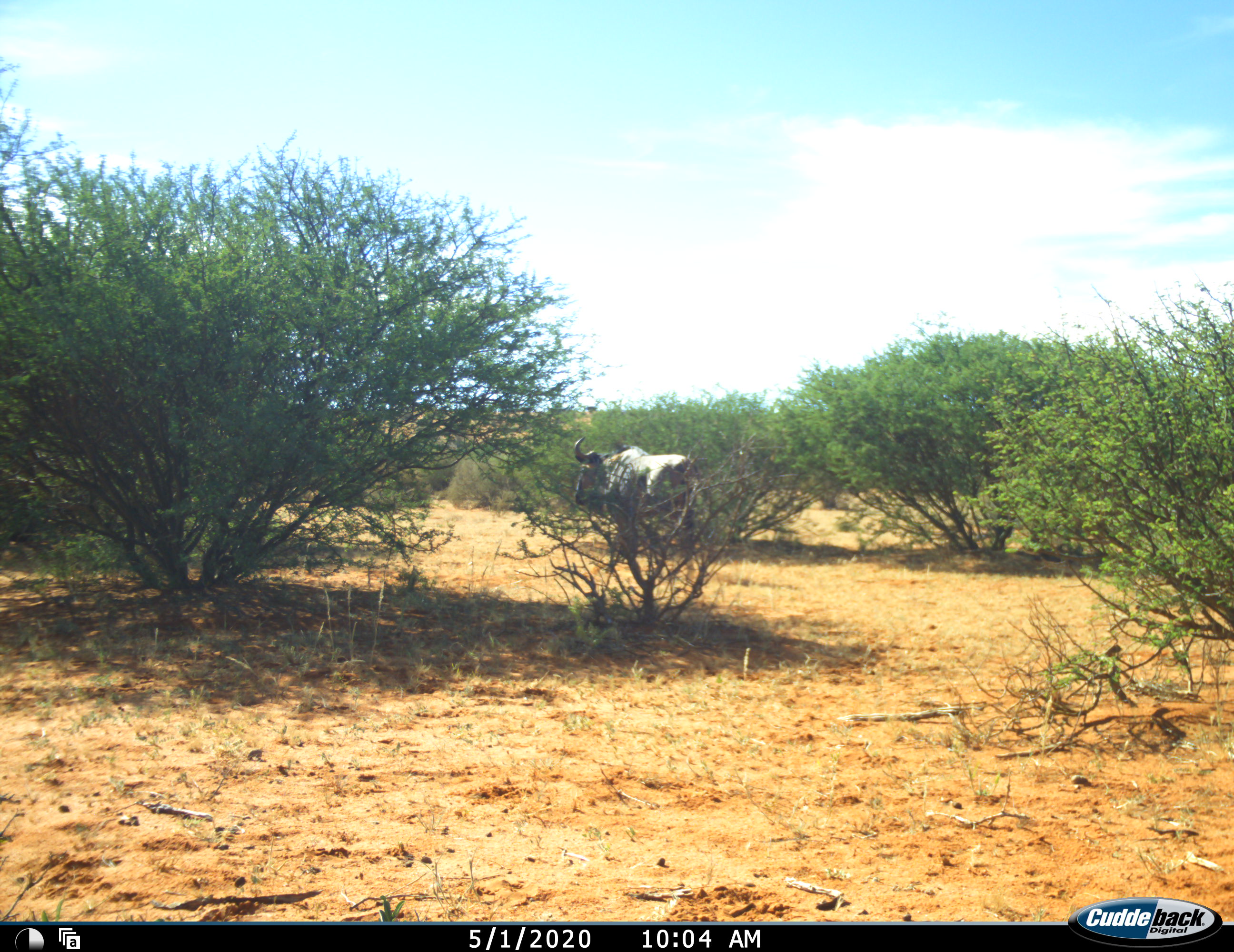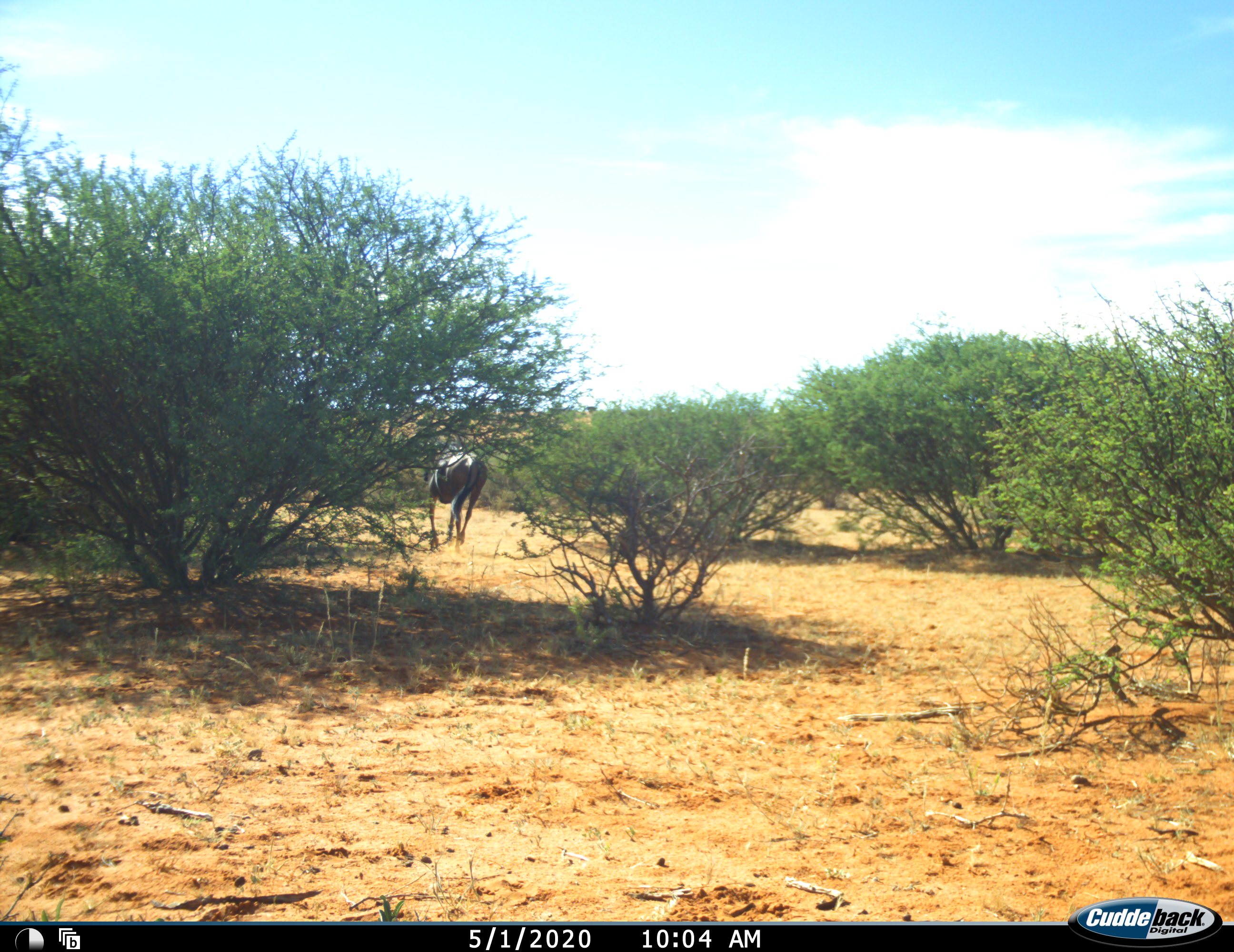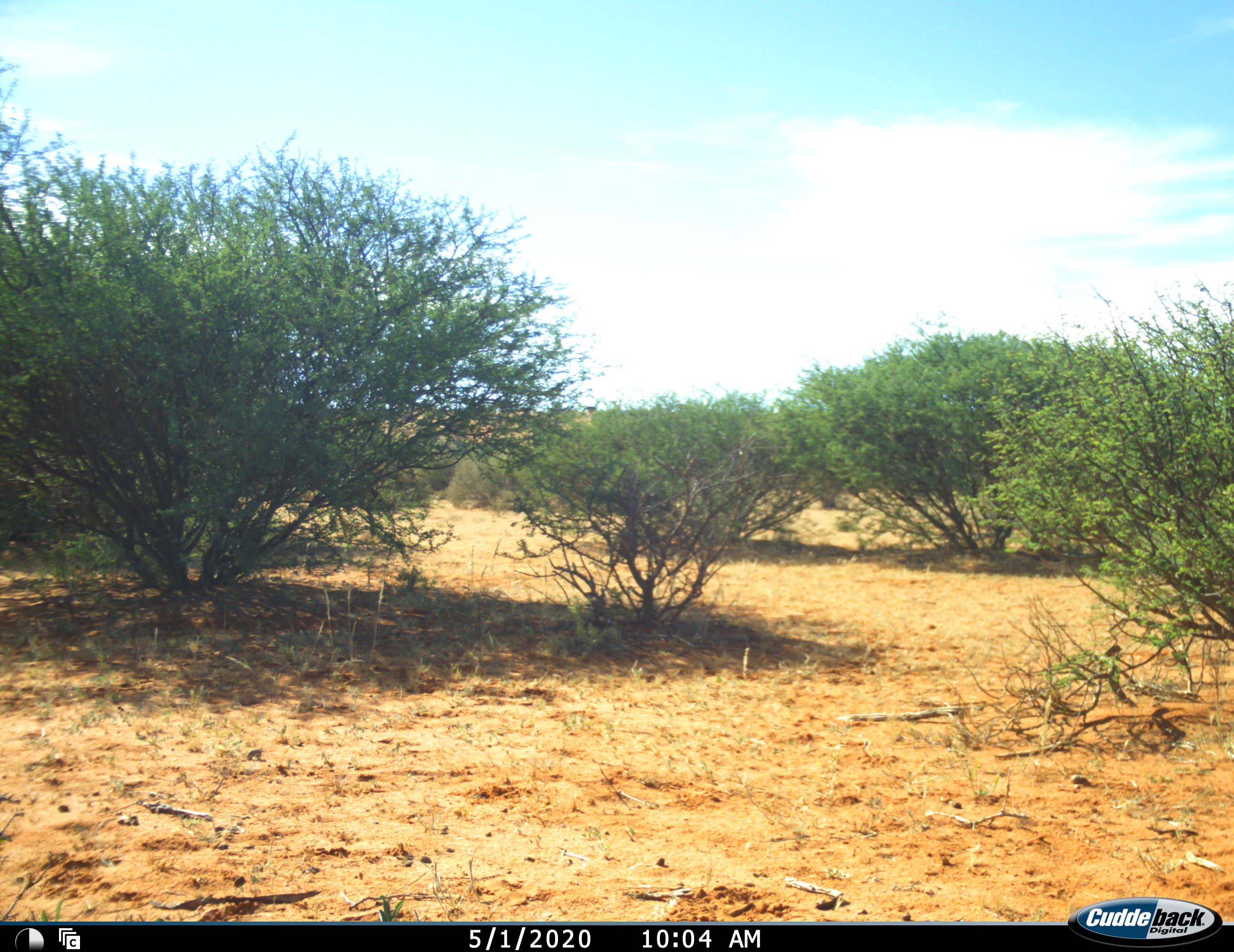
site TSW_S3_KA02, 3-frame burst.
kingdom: Animalia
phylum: Chordata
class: Mammalia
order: Artiodactyla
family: Bovidae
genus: Connochaetes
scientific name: Connochaetes taurinus taurinus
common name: blue wildebeest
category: wildebeestblue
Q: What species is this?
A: Wildebeestblue (blue wildebeest) (Connochaetes taurinus taurinus).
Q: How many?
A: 1.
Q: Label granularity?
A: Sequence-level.